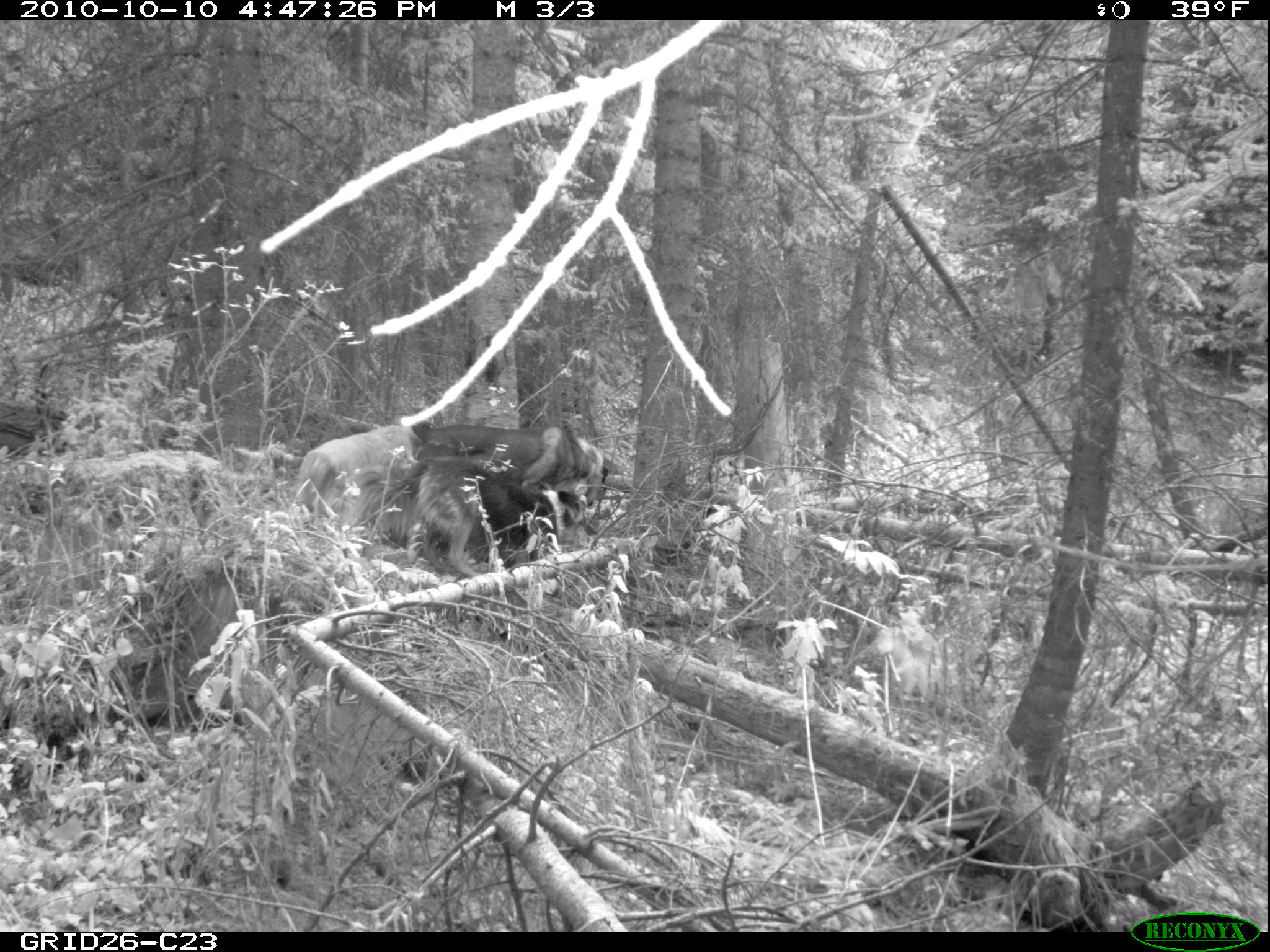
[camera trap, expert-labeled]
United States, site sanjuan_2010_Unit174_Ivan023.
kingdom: Animalia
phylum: Chordata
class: Mammalia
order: Carnivora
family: Canidae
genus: Canis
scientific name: Canis familiaris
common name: domestic dog